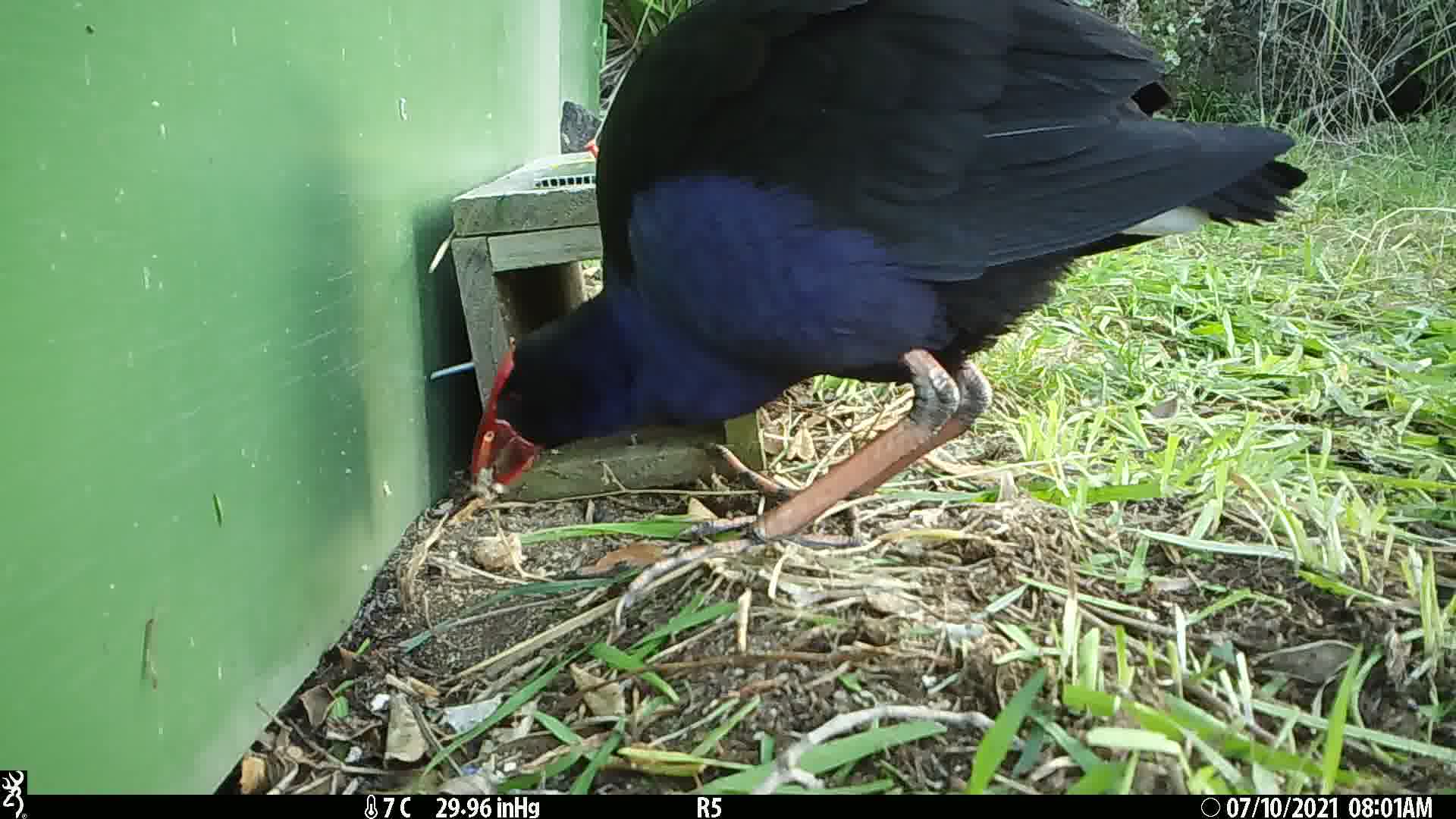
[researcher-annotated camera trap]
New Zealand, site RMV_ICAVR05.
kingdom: Animalia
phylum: Chordata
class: Aves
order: Gruiformes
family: Rallidae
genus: Porphyrio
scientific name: Porphyrio melanotus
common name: australasian swamphen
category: pukeko